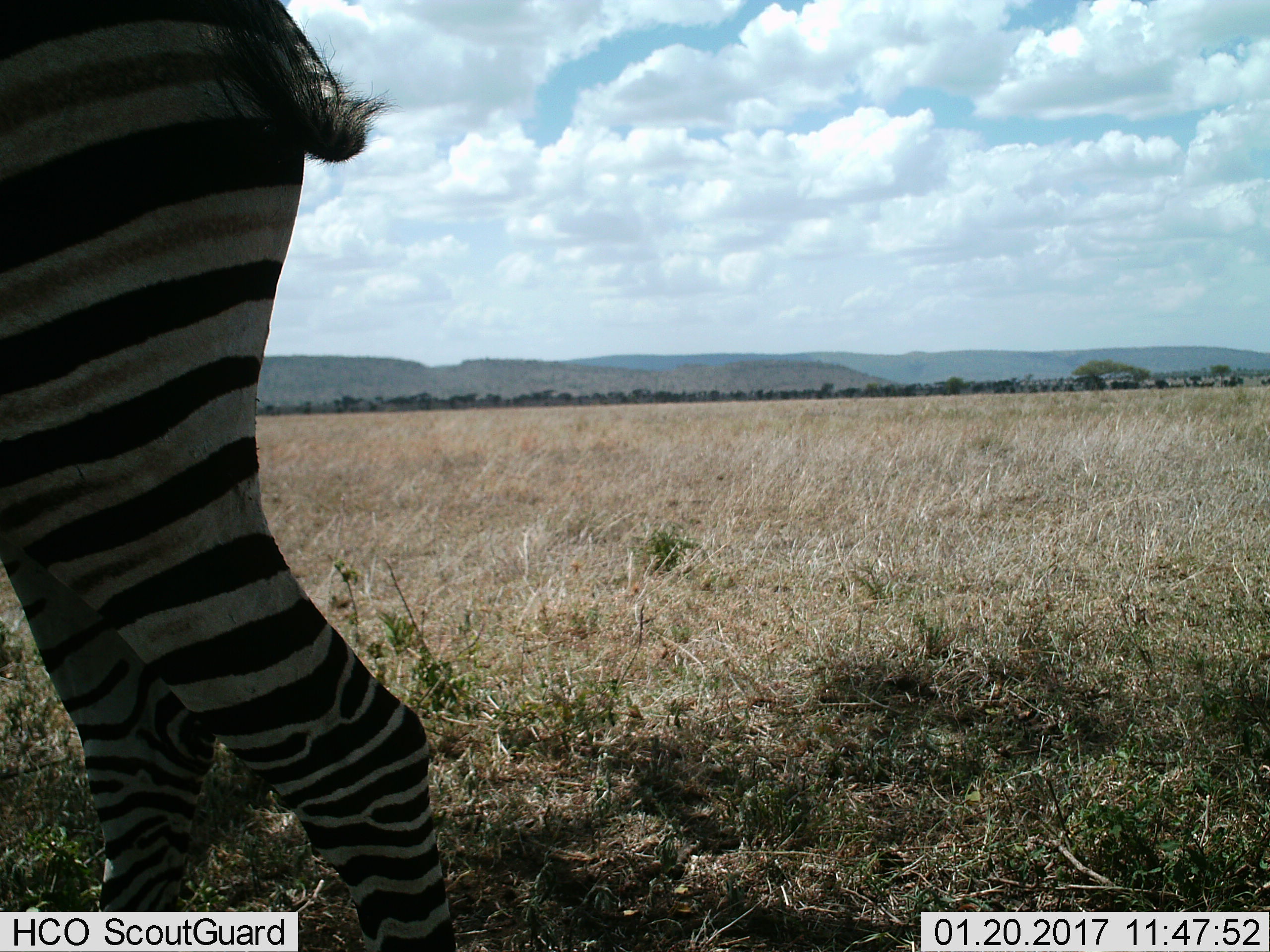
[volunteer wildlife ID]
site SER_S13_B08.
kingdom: Animalia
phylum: Chordata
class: Mammalia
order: Perissodactyla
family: Equidae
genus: Equus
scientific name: Equus quagga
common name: plains zebra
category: zebraplains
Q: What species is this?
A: Zebraplains (plains zebra) (Equus quagga).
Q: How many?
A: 1.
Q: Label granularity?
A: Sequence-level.